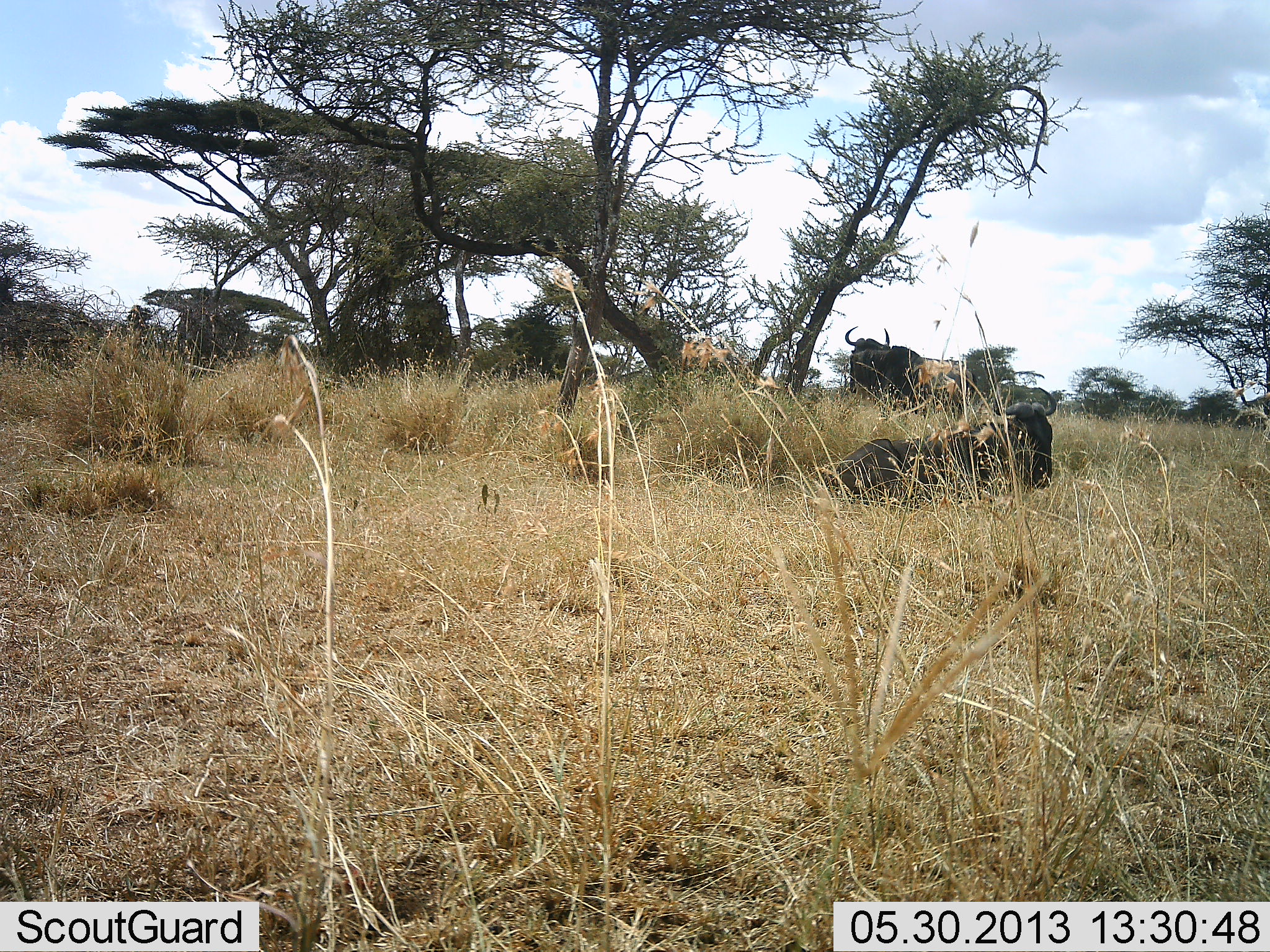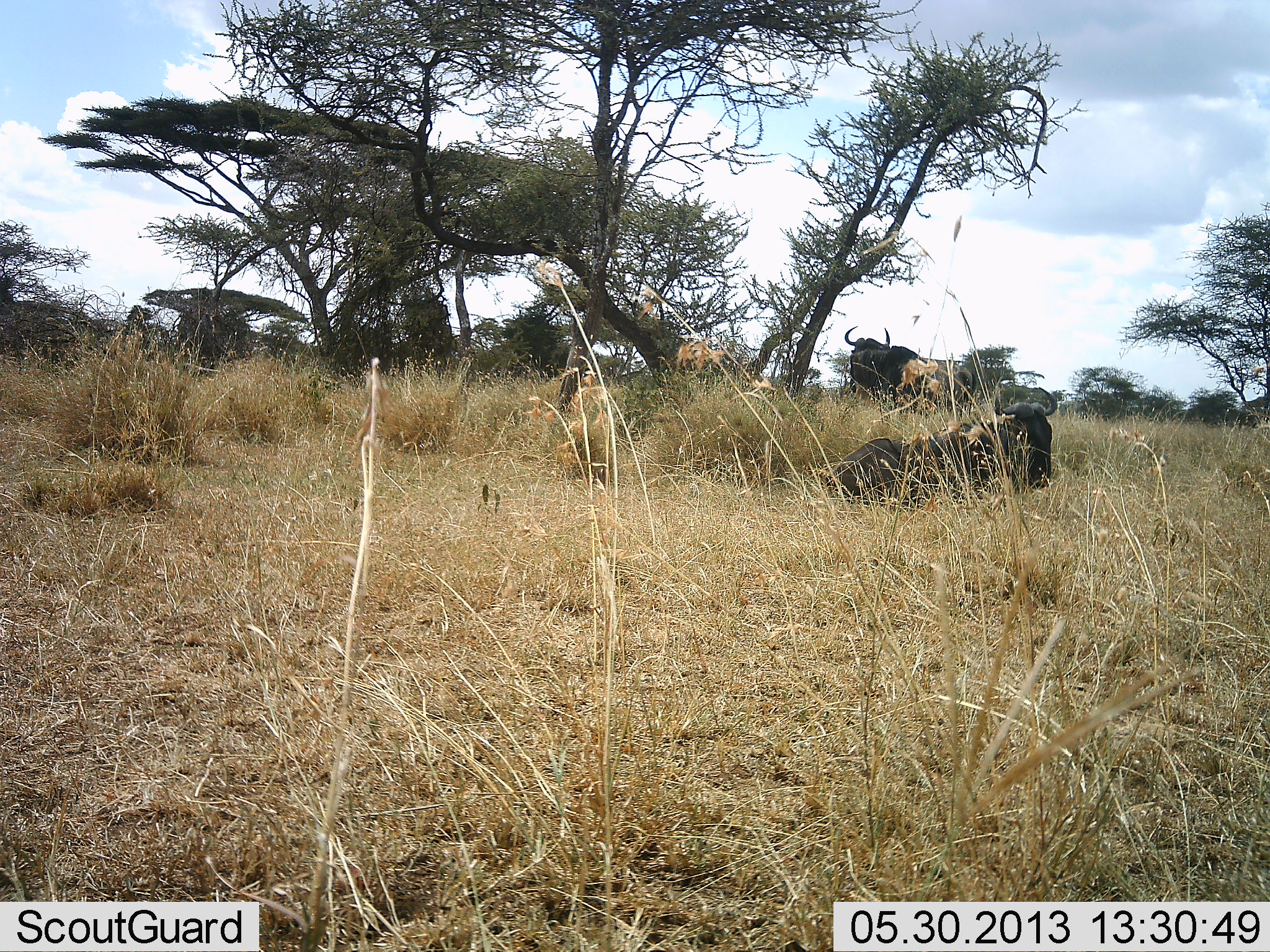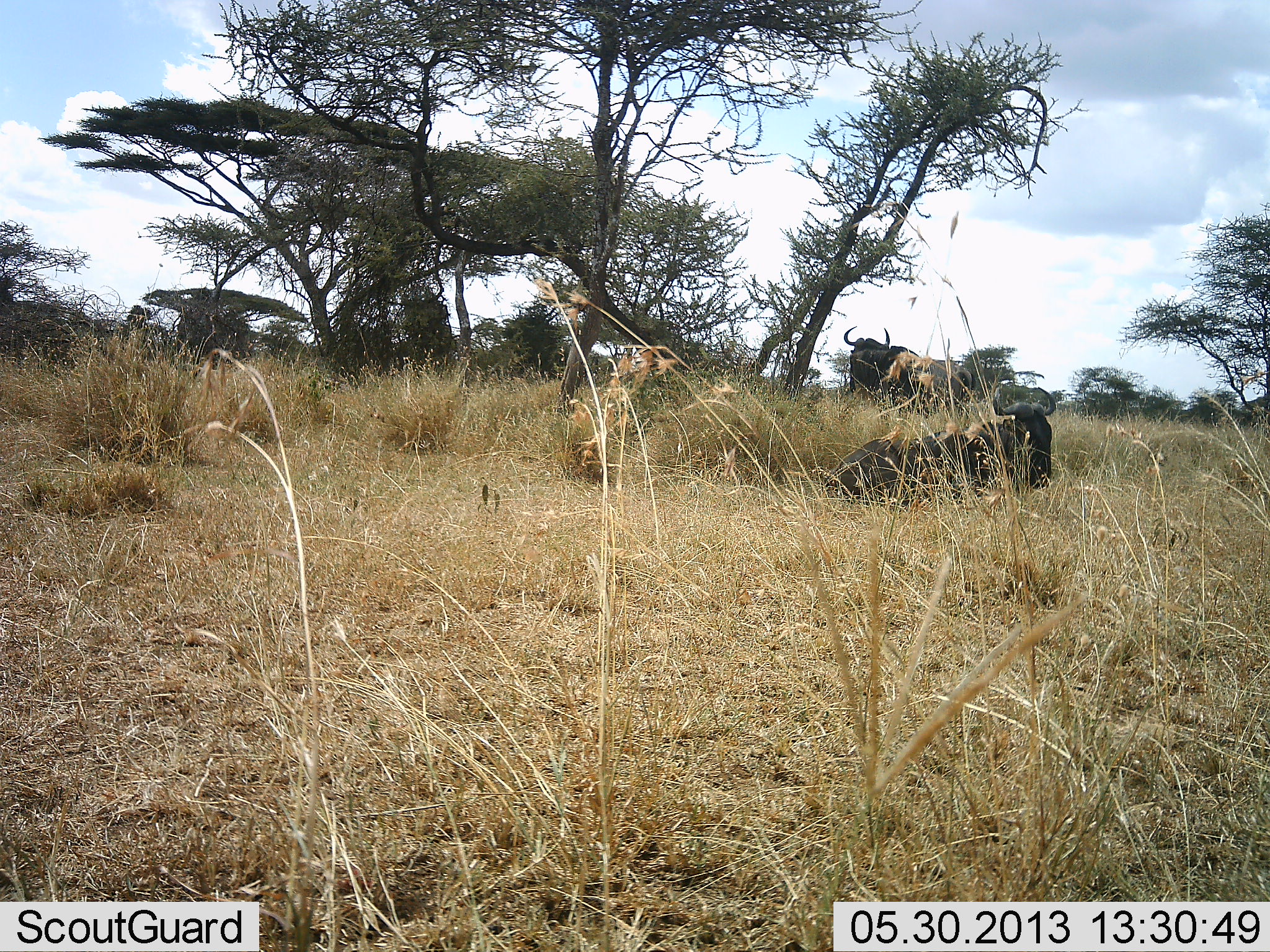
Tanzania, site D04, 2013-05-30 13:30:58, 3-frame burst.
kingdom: Animalia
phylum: Chordata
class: Mammalia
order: Artiodactyla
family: Bovidae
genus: Connochaetes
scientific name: Connochaetes taurinus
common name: blue wildebeest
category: wildebeest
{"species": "wildebeest (blue wildebeest) (Connochaetes taurinus)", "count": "2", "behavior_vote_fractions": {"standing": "46%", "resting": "92%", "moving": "12%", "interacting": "8%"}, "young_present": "0%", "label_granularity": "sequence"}